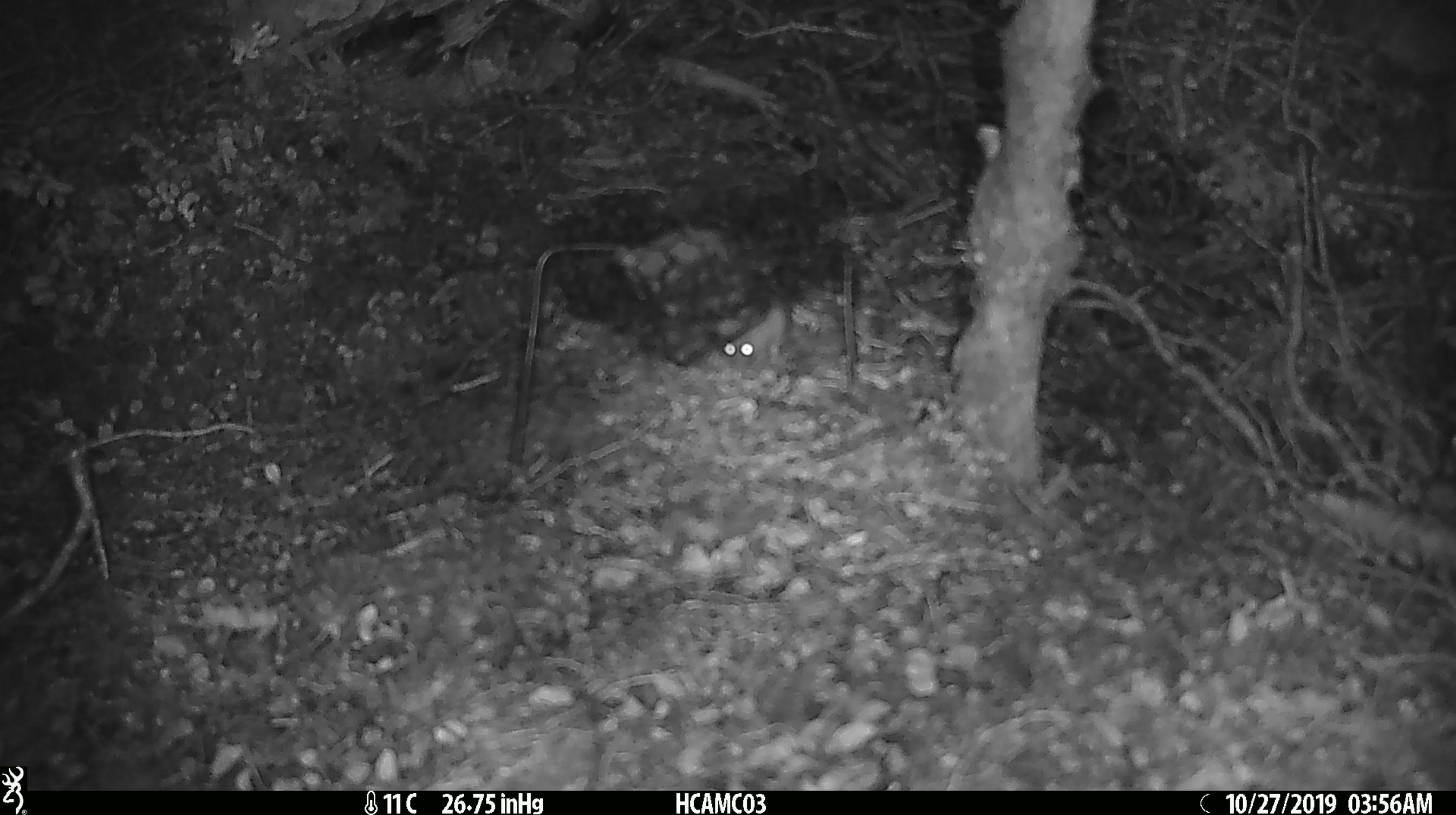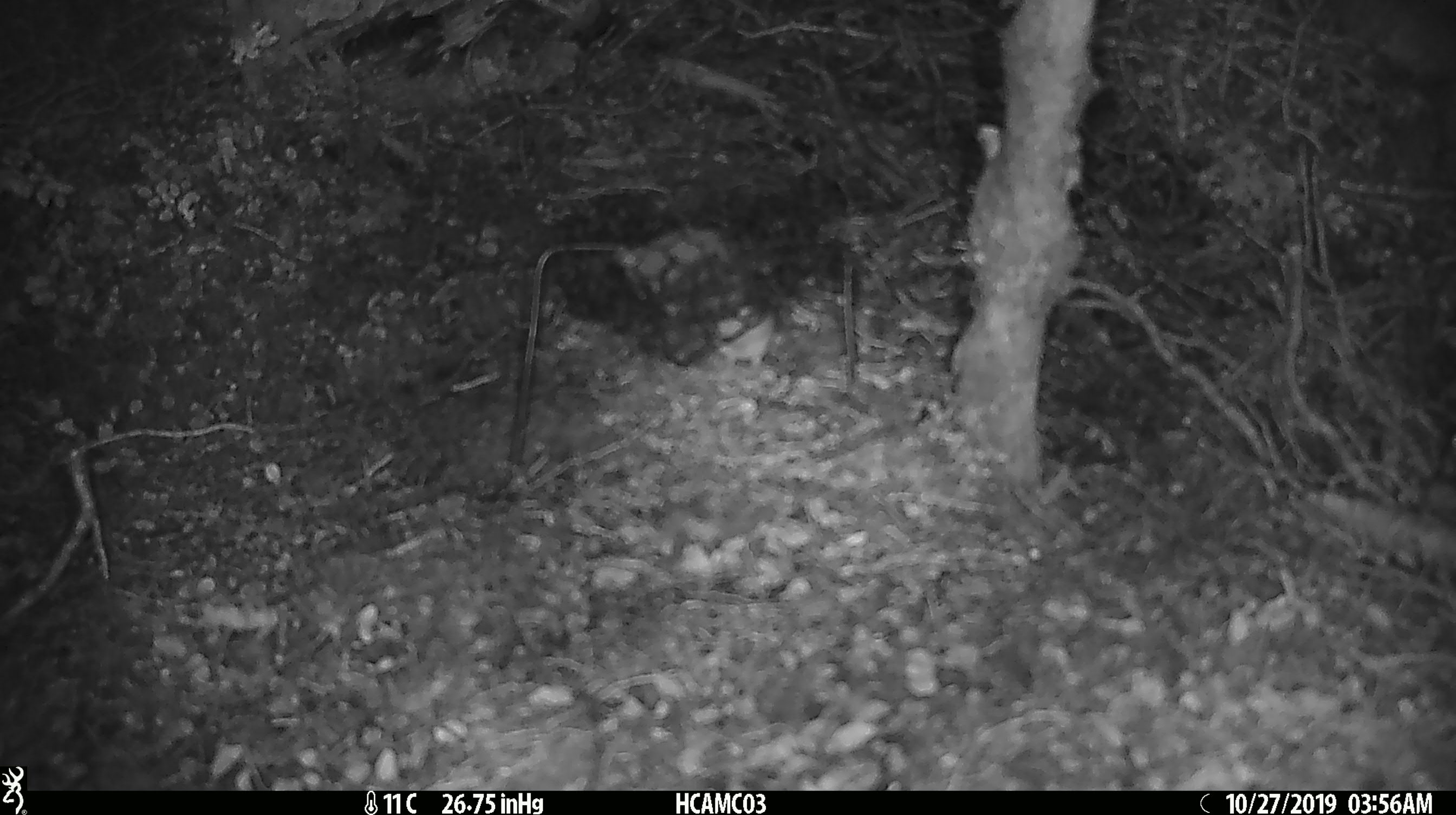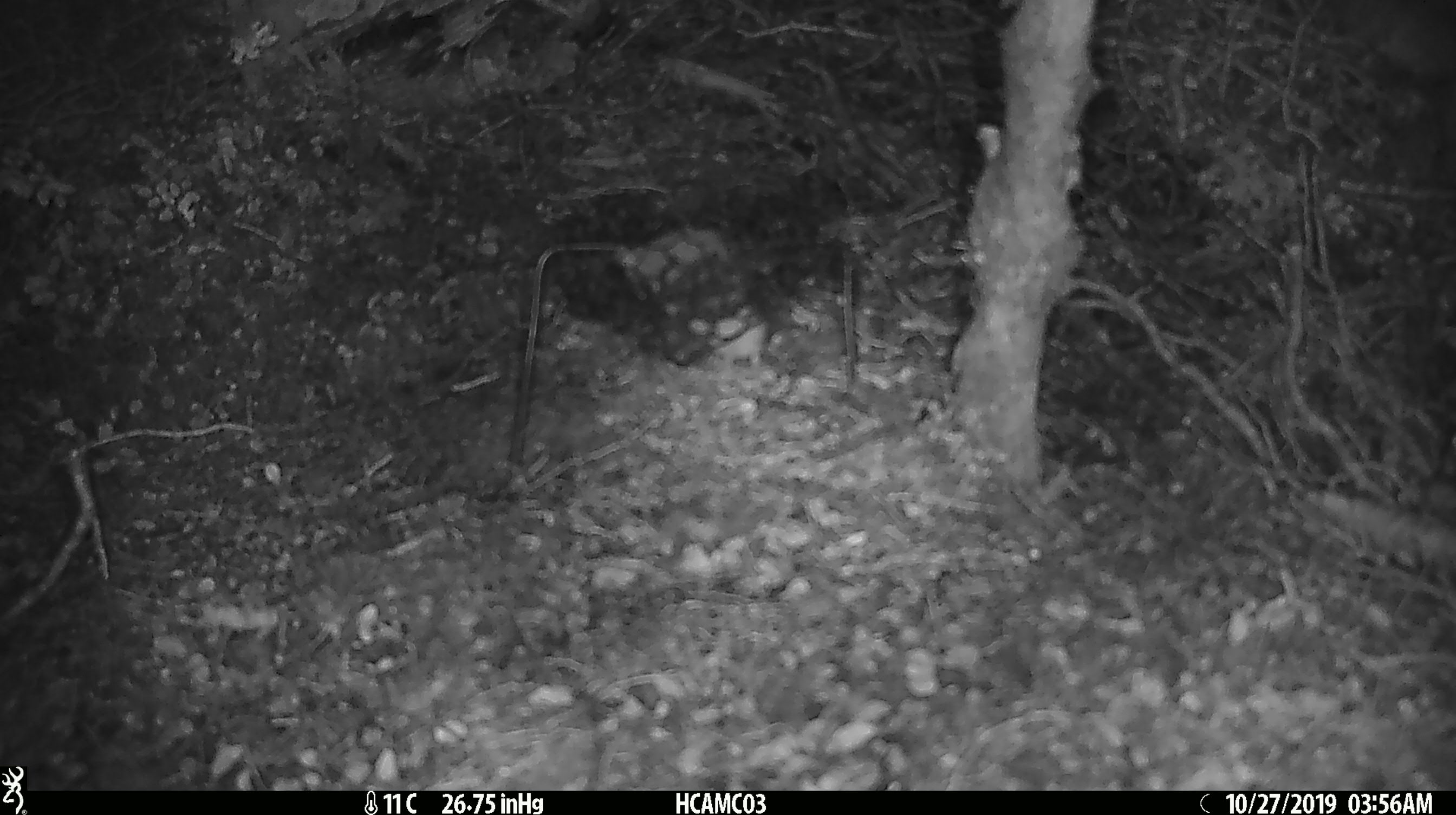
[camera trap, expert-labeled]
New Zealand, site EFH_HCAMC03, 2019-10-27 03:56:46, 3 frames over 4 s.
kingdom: Animalia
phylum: Chordata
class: Mammalia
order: Rodentia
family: Muridae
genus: Mus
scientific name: Mus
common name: mouse